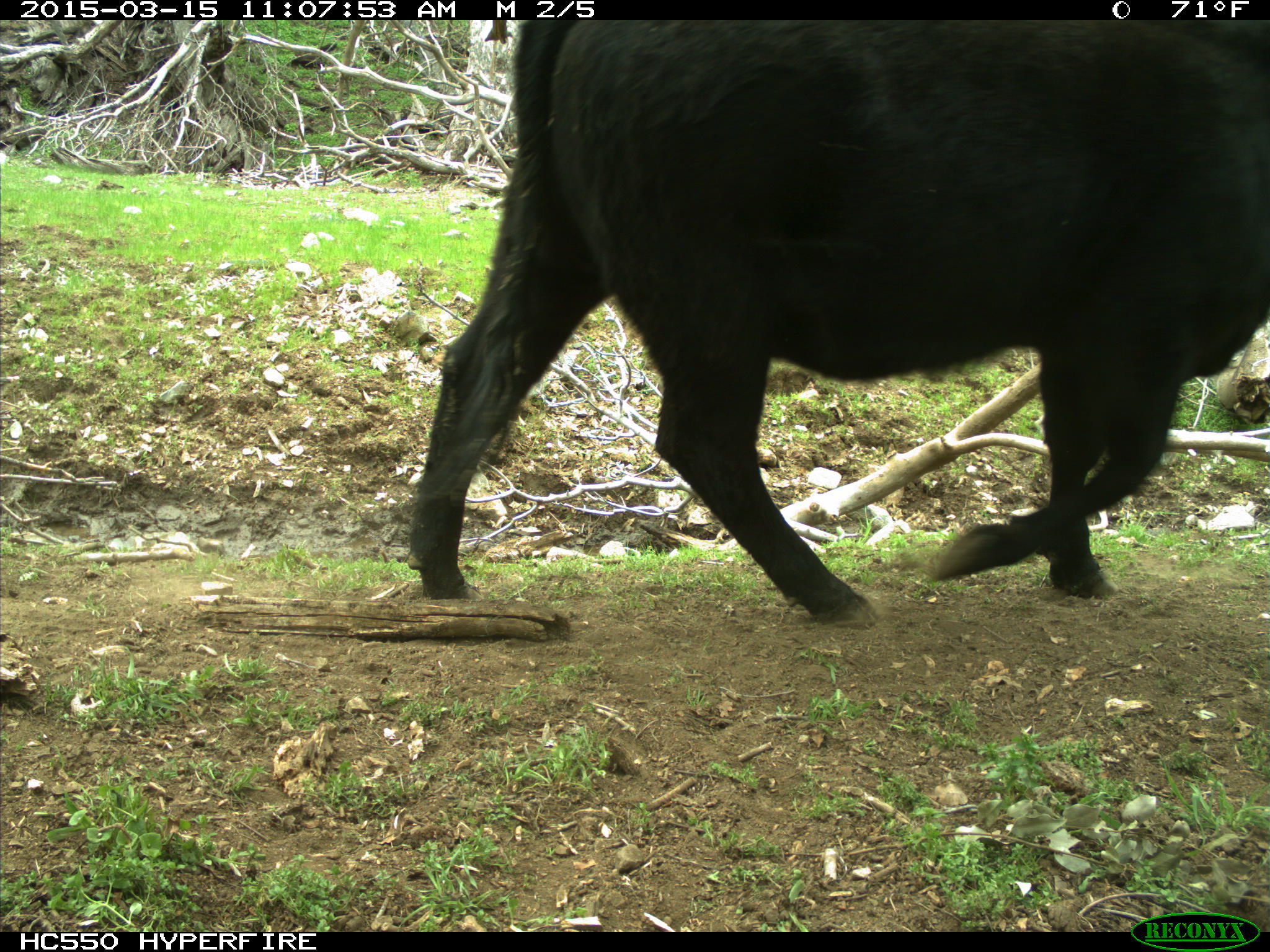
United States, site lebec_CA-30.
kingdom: Animalia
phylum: Chordata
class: Mammalia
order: Artiodactyla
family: Bovidae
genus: Bos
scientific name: Bos taurus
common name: domestic cow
Bos taurus (domestic cow).